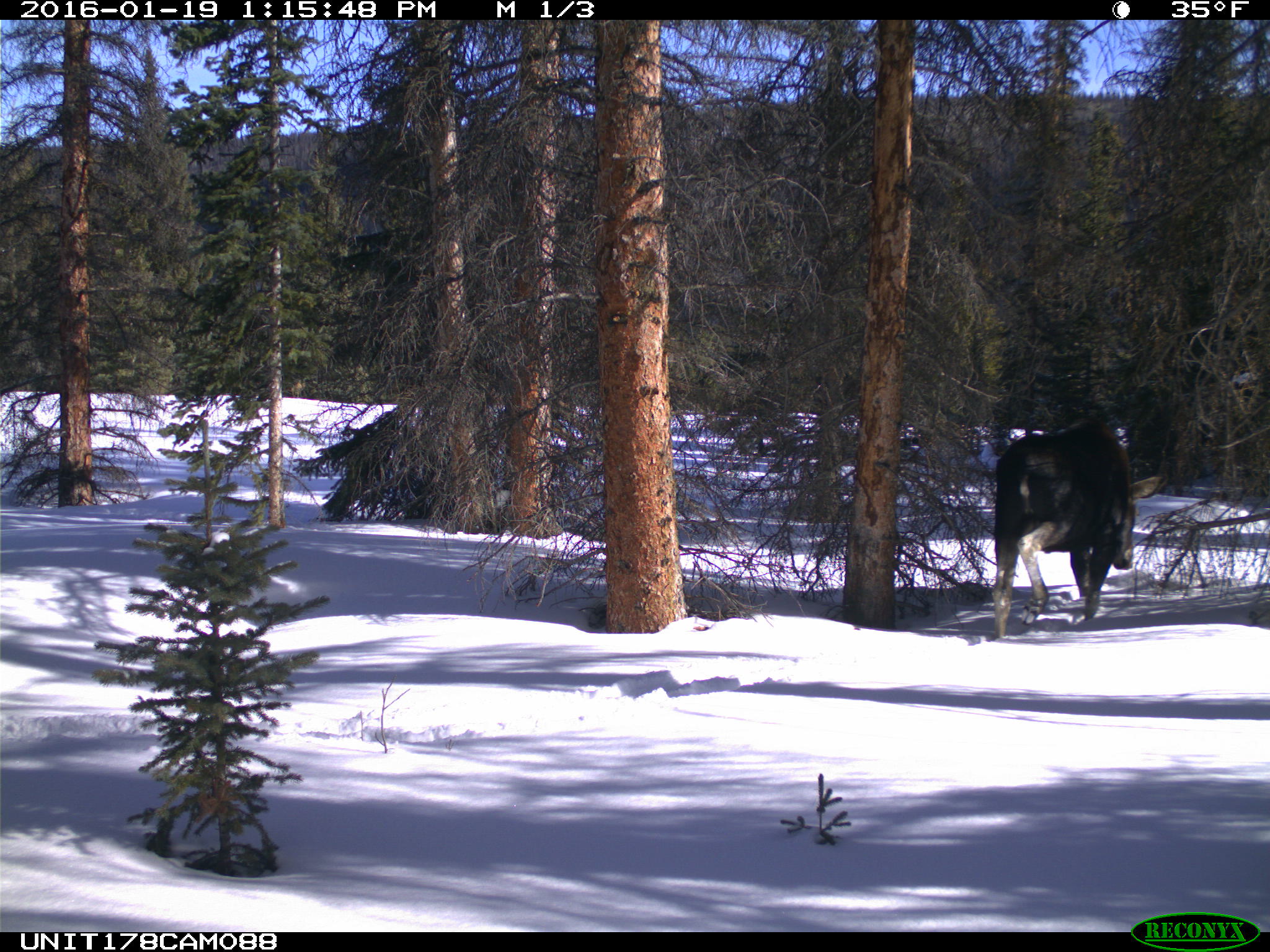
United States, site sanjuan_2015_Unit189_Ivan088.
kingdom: Animalia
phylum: Chordata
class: Mammalia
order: Artiodactyla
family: Cervidae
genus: Alces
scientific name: Alces alces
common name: moose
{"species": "Alces alces (moose)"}